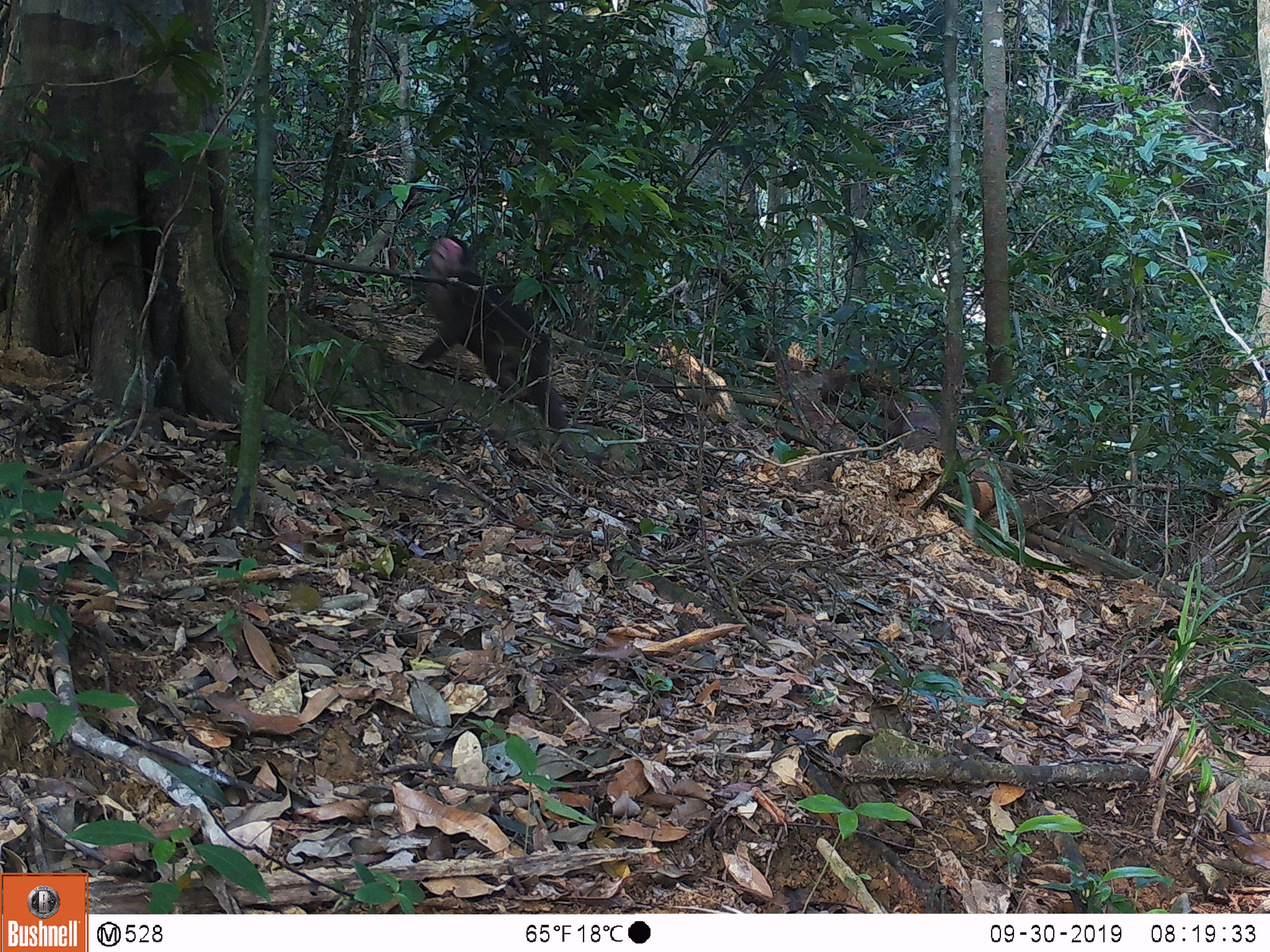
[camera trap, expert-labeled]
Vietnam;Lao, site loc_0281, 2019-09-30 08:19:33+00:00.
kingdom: Animalia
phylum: Chordata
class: Mammalia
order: Primates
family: Cercopithecidae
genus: Macaca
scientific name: Macaca arctoides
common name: stump-tailed macaque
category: stump tailed macaque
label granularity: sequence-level